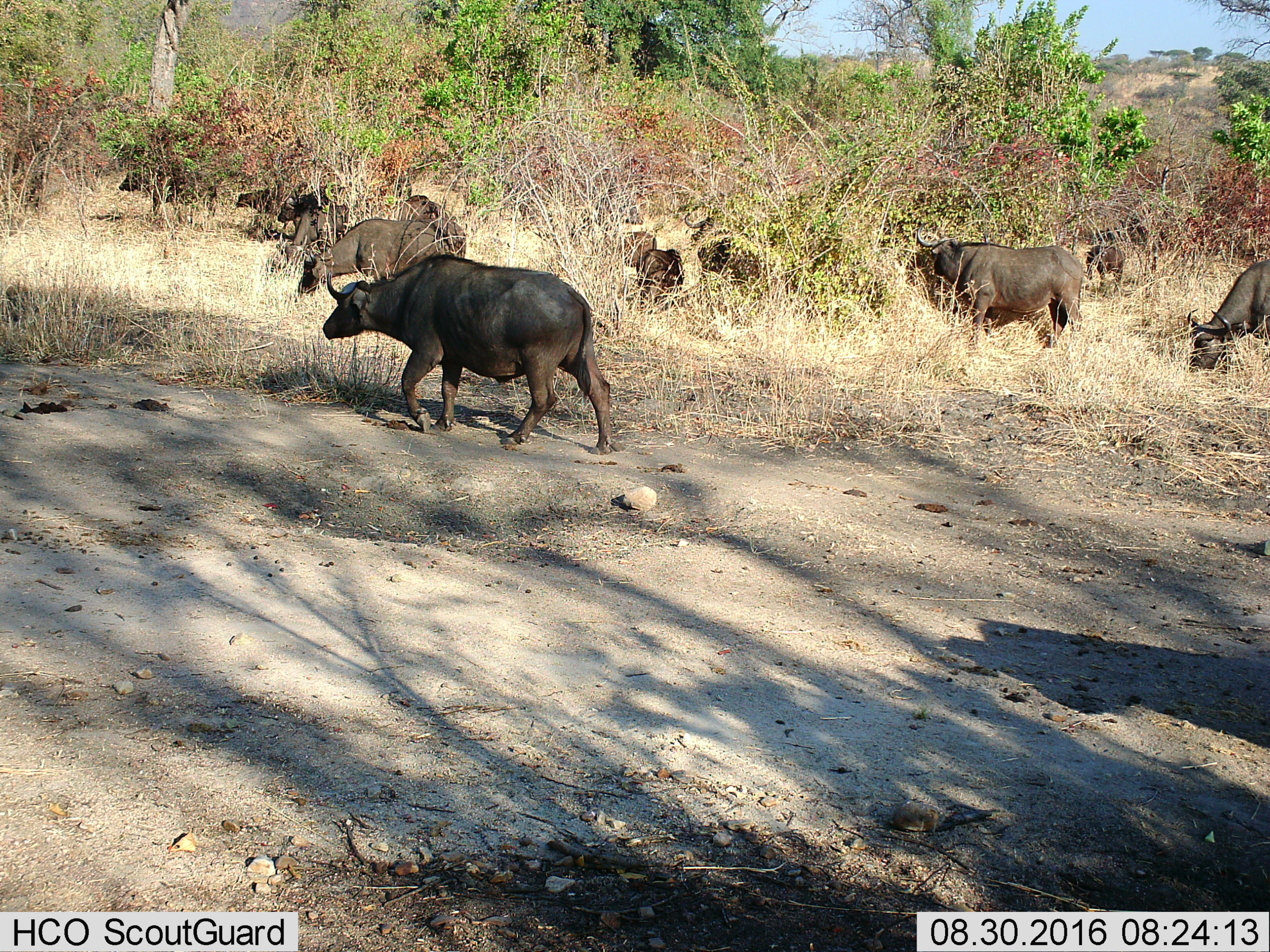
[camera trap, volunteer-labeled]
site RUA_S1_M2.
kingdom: Animalia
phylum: Chordata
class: Mammalia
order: Artiodactyla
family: Bovidae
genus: Syncerus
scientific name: Syncerus caffer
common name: african buffalo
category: buffalo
Buffalo (african buffalo) (Syncerus caffer), count 11-50. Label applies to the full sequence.